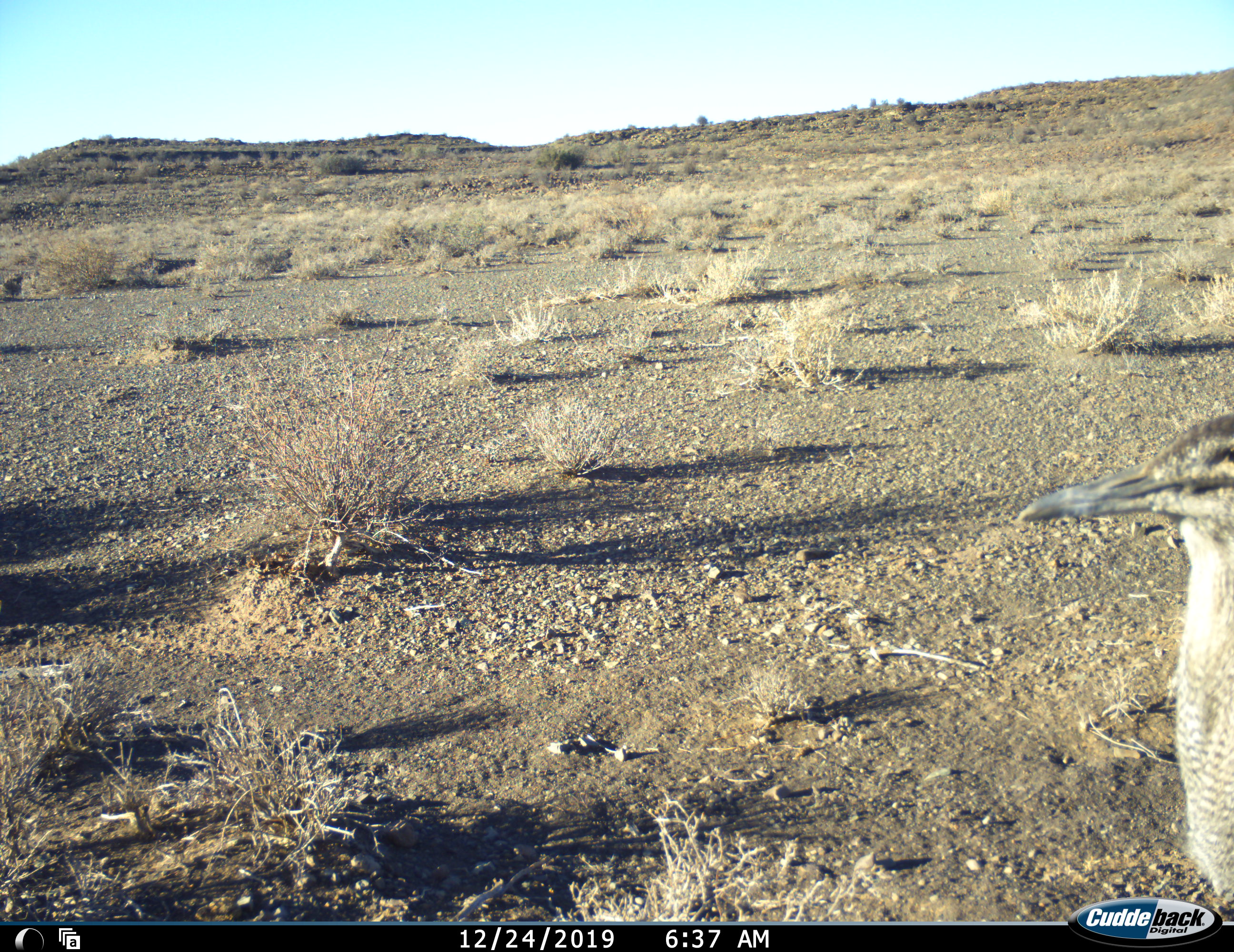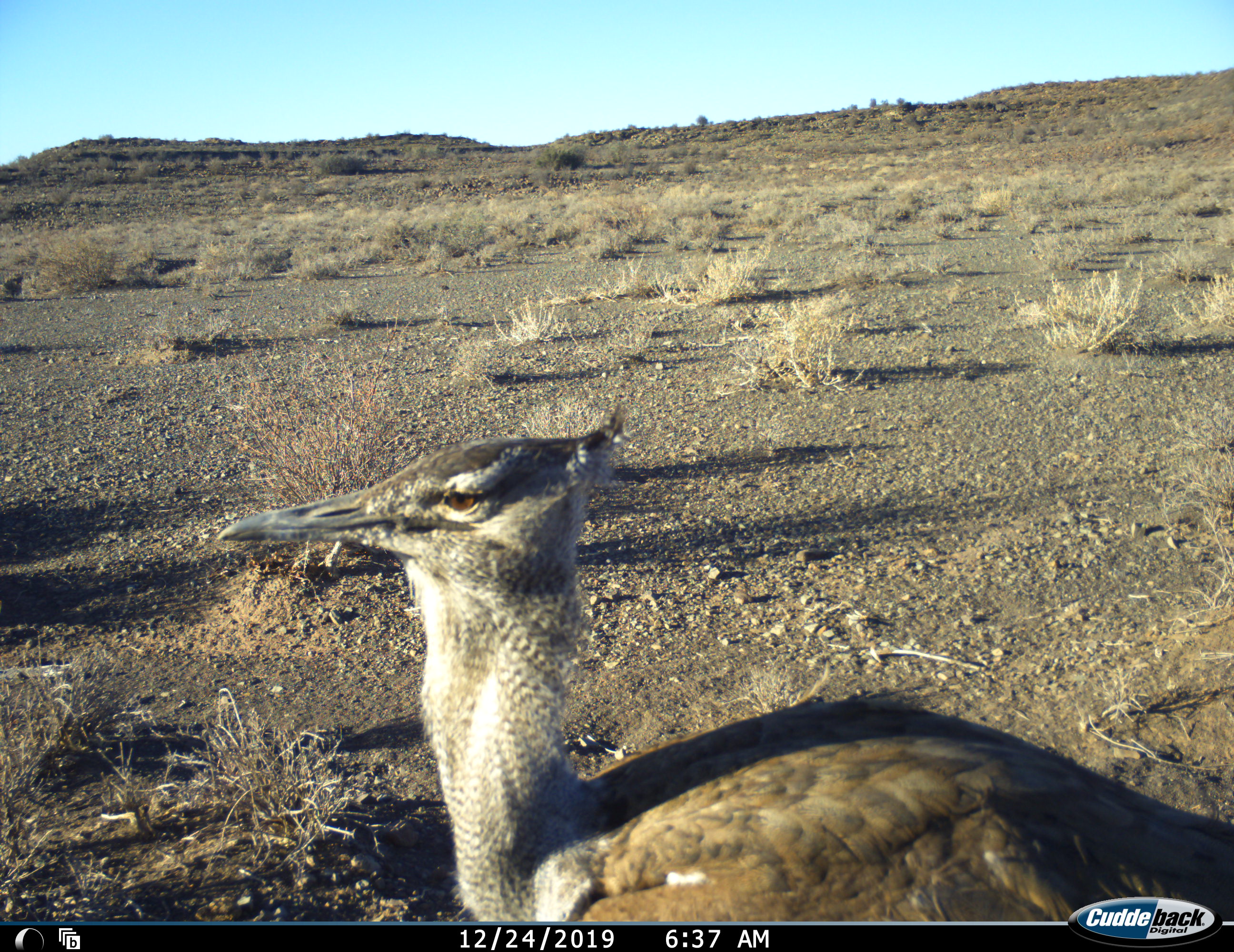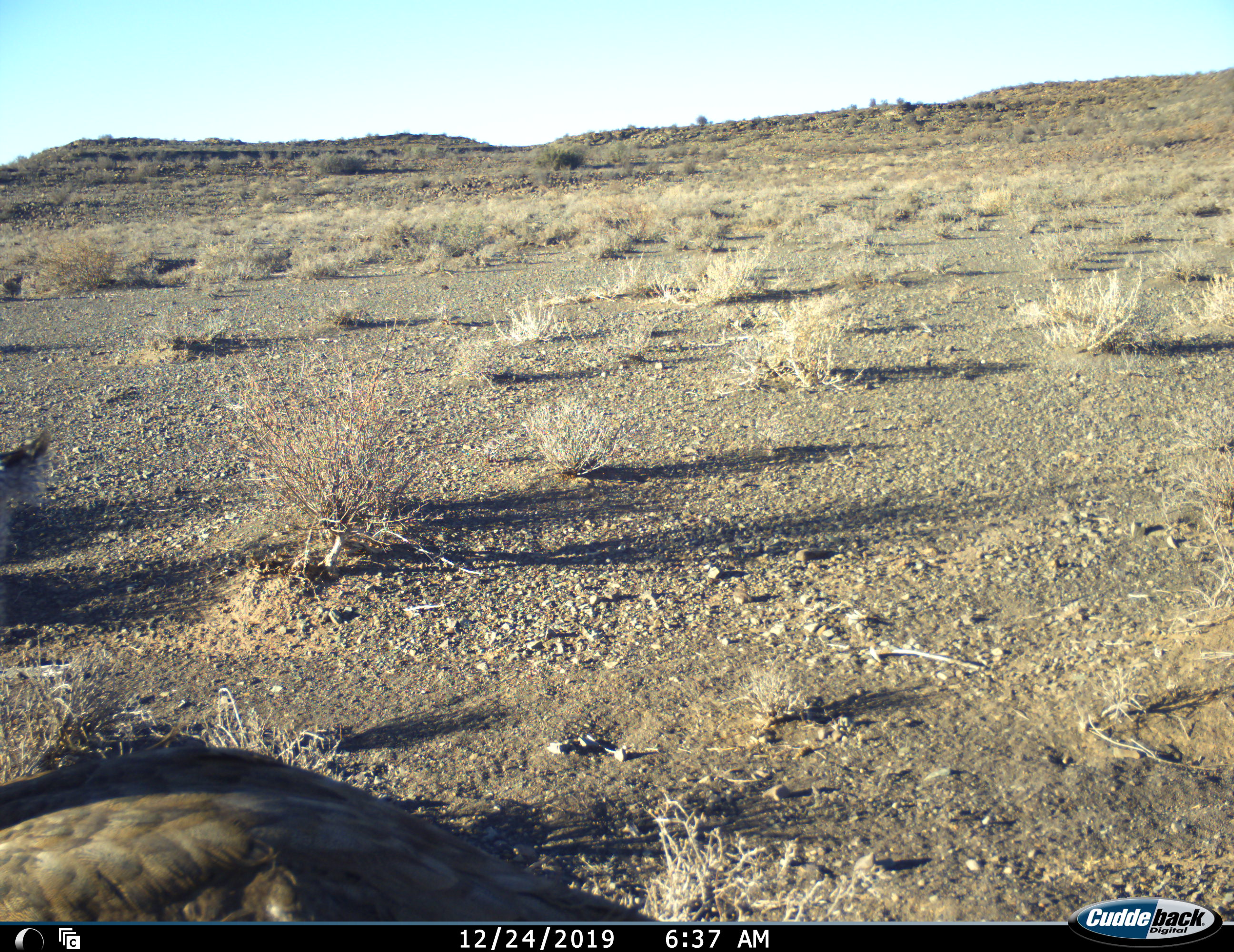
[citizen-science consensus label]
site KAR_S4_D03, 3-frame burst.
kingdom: Animalia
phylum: Chordata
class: Aves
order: Otidiformes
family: Otididae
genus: Ardeotis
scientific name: Ardeotis kori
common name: kori bustard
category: bustardkori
Bustardkori (kori bustard) (Ardeotis kori), count 1. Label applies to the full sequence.